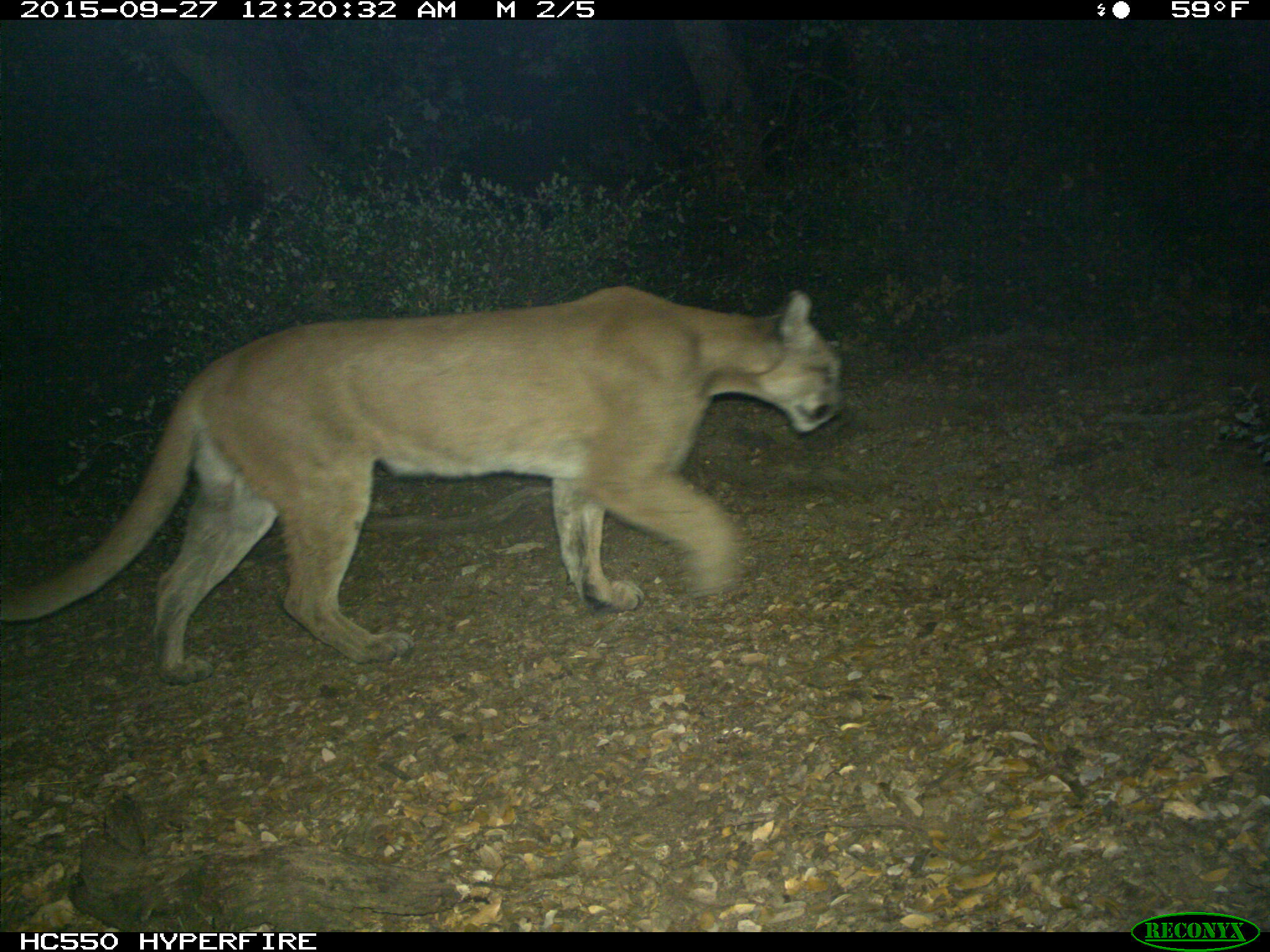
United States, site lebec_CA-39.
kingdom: Animalia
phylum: Chordata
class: Mammalia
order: Carnivora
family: Felidae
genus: Puma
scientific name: Puma concolor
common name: mountain lion